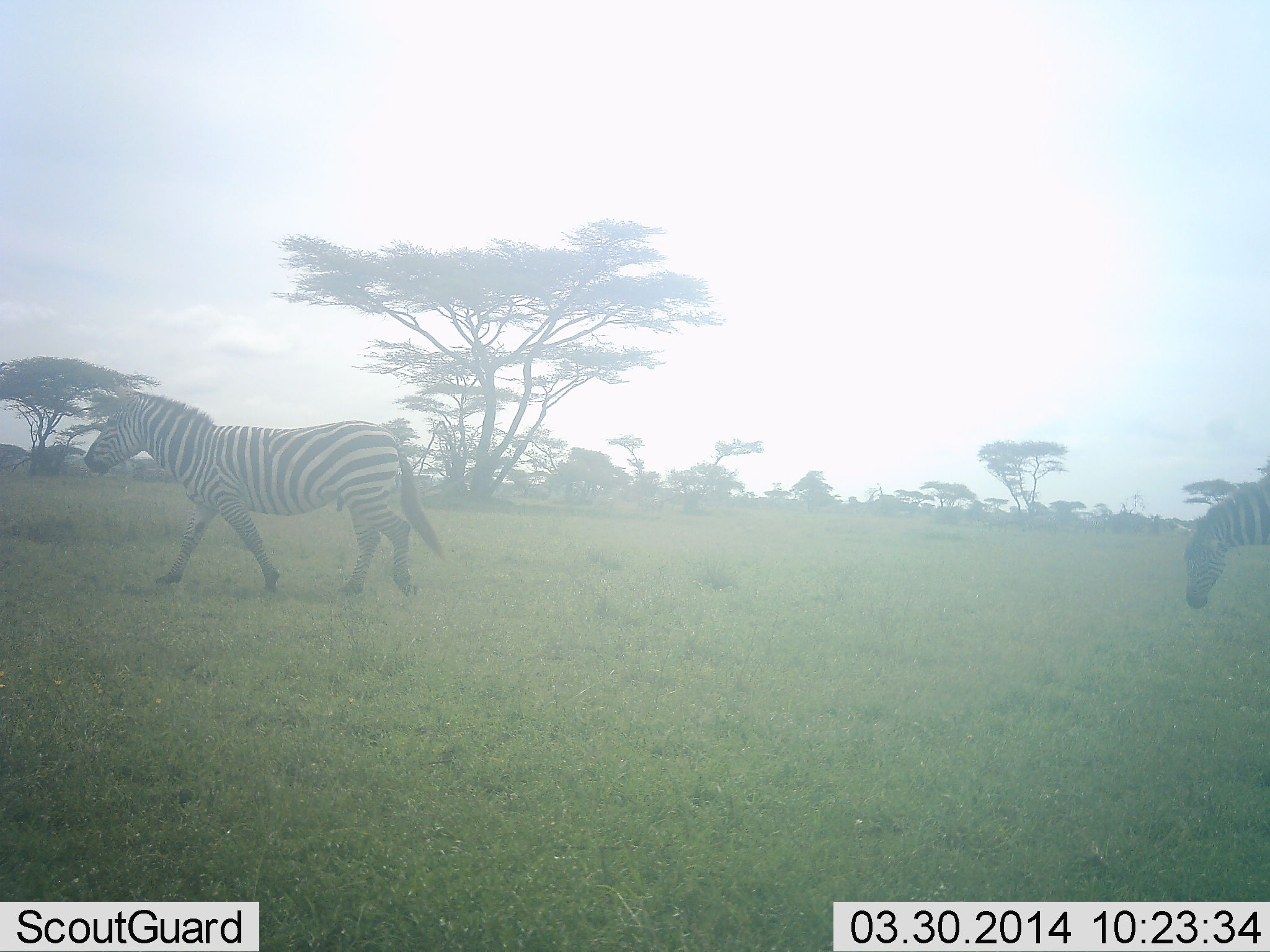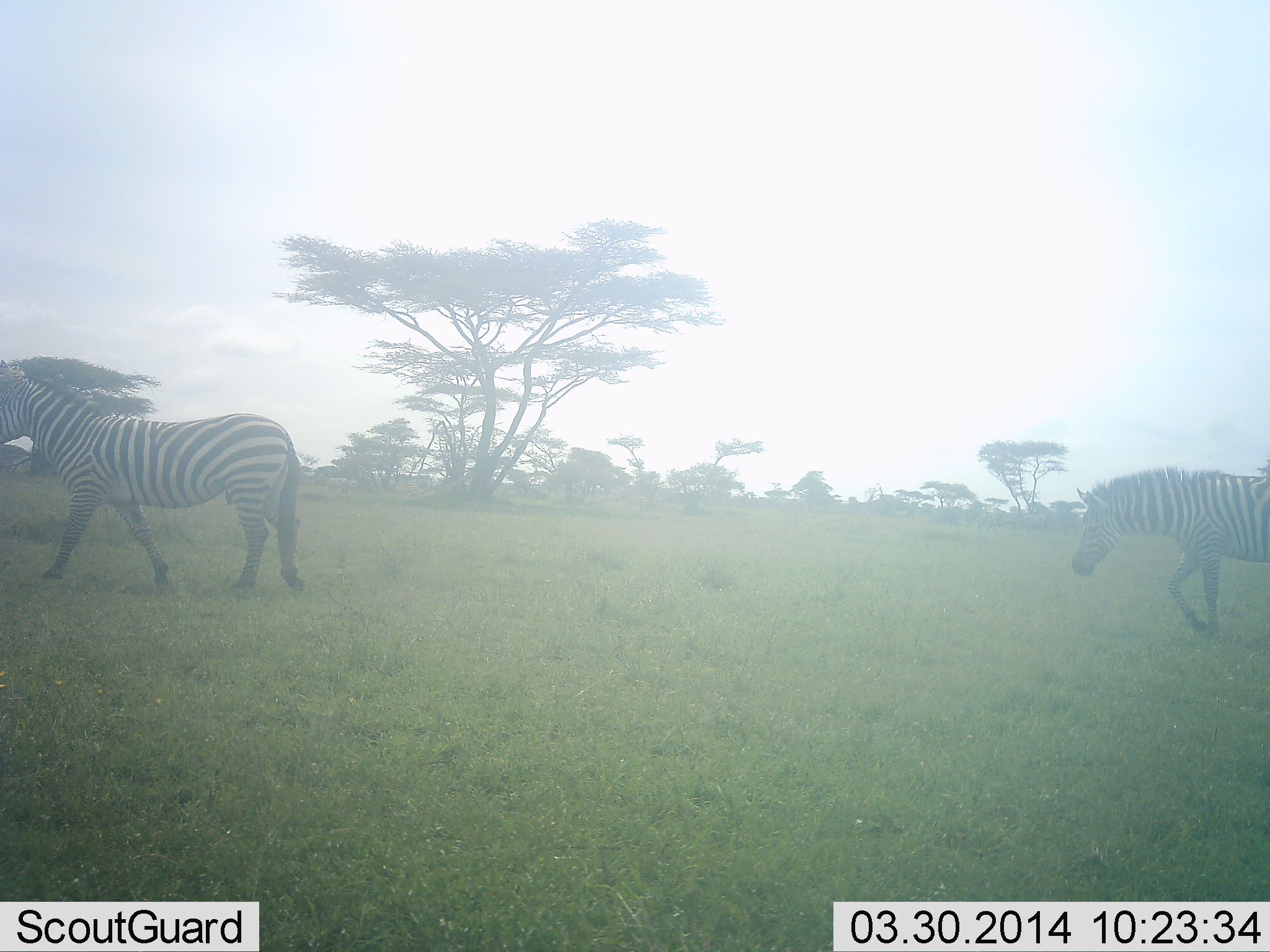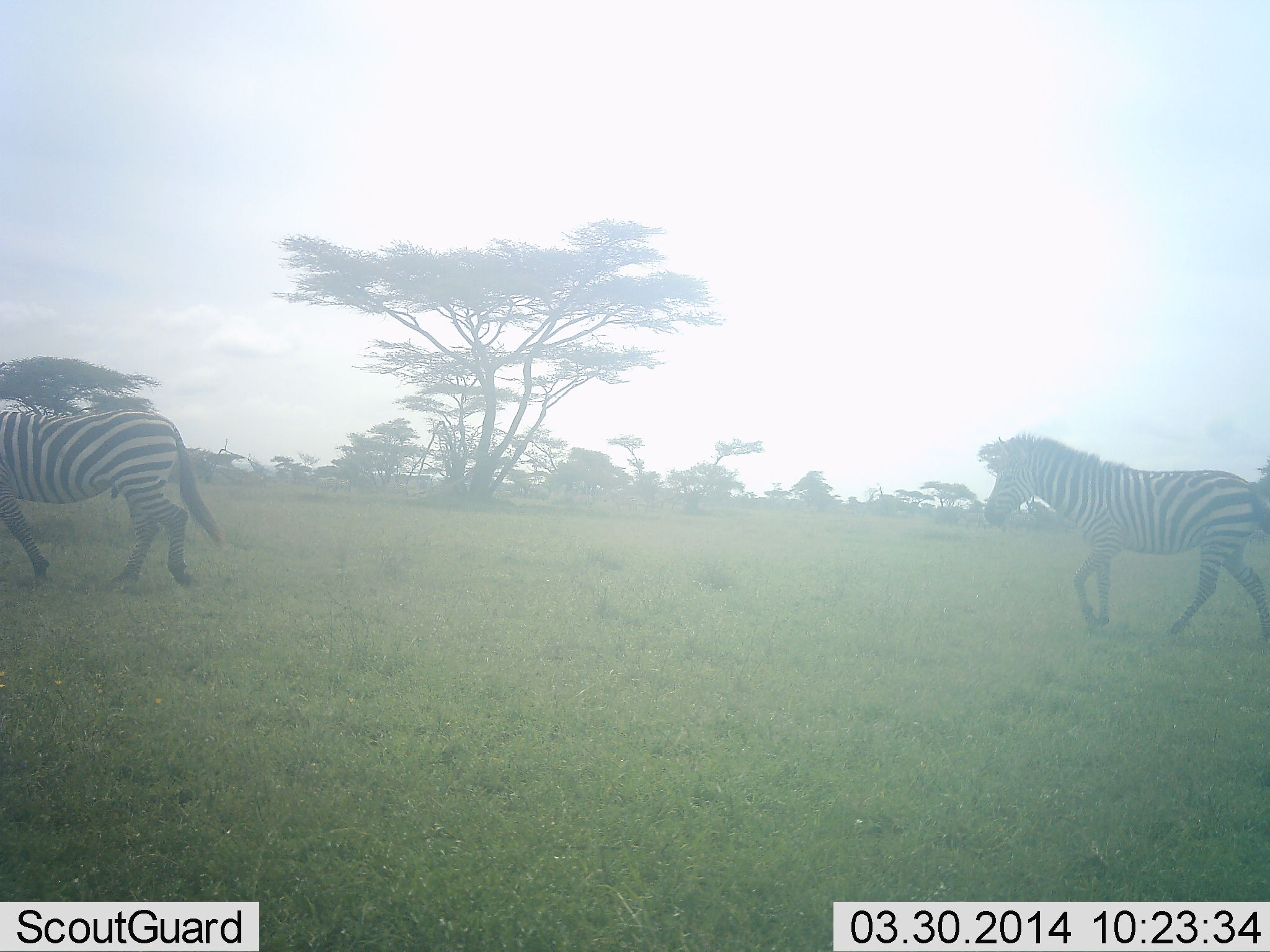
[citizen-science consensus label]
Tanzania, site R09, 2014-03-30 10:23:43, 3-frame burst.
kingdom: Animalia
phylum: Chordata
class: Mammalia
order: Perissodactyla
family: Equidae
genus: Equus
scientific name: Equus quagga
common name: plains zebra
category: zebra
Zebra (plains zebra) (Equus quagga), count 2. Behavior (volunteer vote fractions): standing 0%, resting 0%, moving 100%, interacting 0%. Young present (vote fraction): 0%. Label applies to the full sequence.